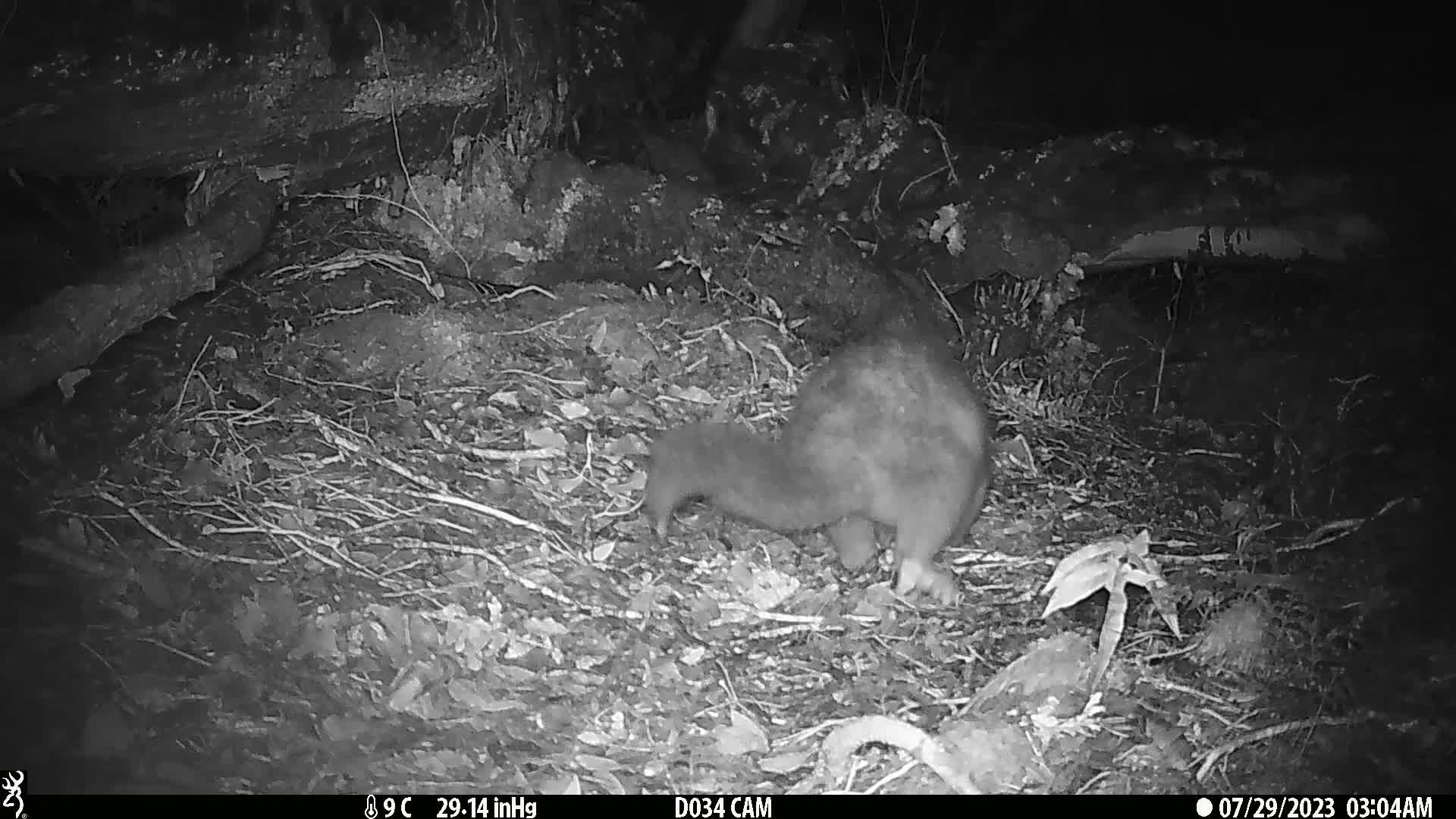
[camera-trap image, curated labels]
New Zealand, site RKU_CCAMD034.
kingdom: Animalia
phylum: Chordata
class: Mammalia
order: Diprotodontia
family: Phalangeridae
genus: Trichosurus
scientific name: Trichosurus vulpecula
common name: common brushtail possum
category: possum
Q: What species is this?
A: Possum (common brushtail possum) (Trichosurus vulpecula).